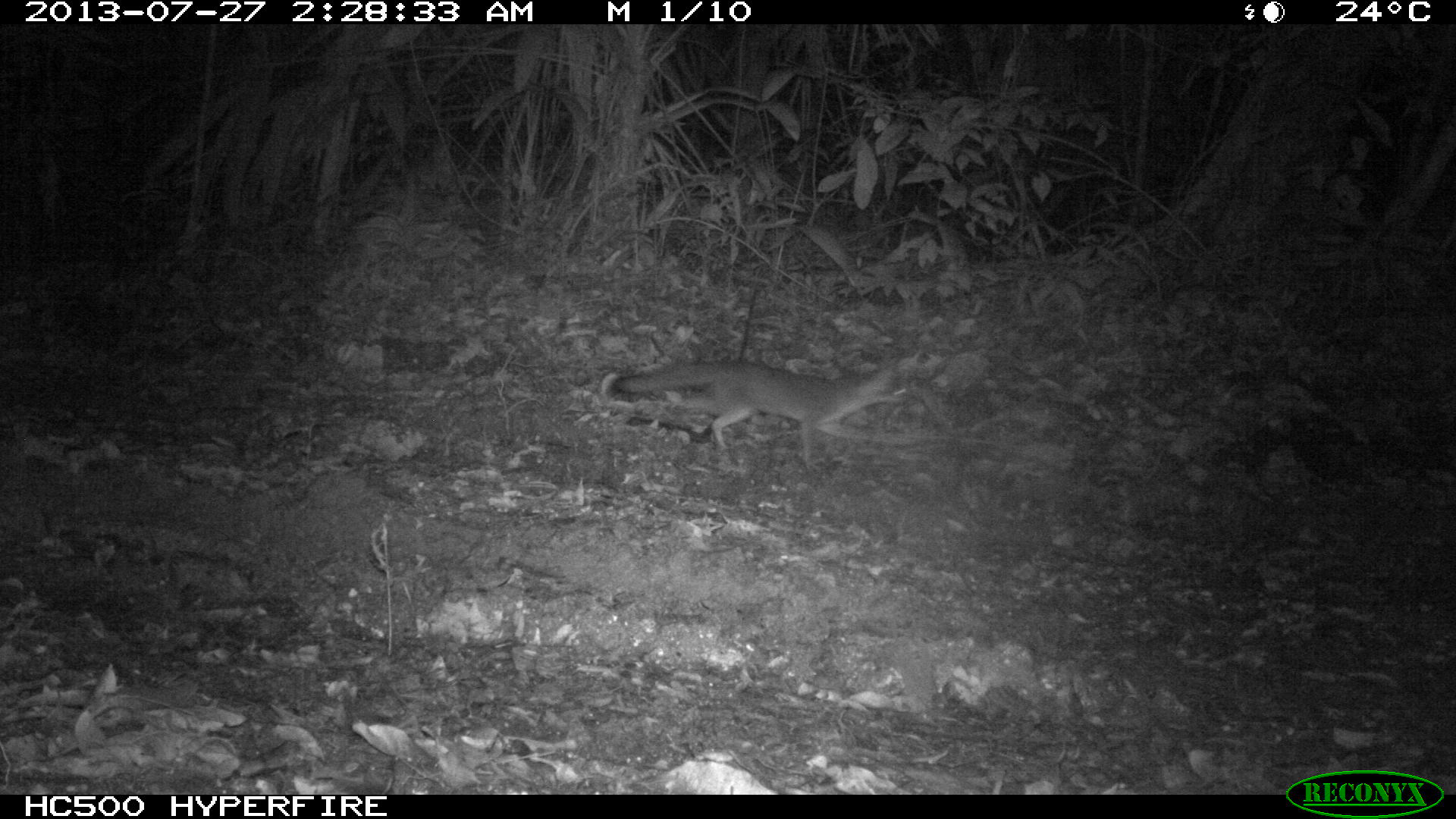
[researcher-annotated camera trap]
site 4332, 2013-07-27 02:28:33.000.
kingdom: Animalia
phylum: Chordata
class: Mammalia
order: Carnivora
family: Canidae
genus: Urocyon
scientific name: Urocyon cinereoargenteus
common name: gray fox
Urocyon cinereoargenteus (gray fox), count 1.